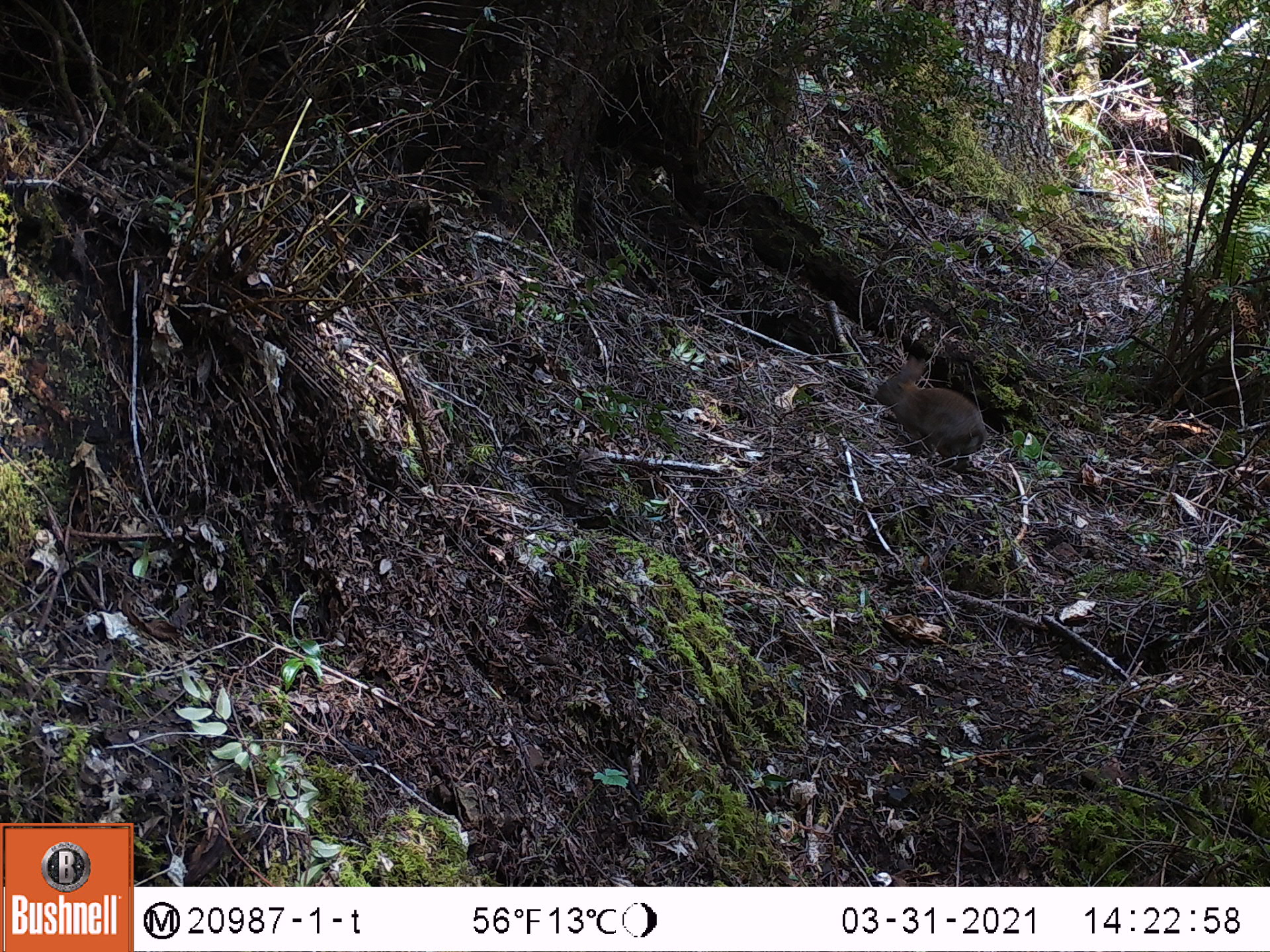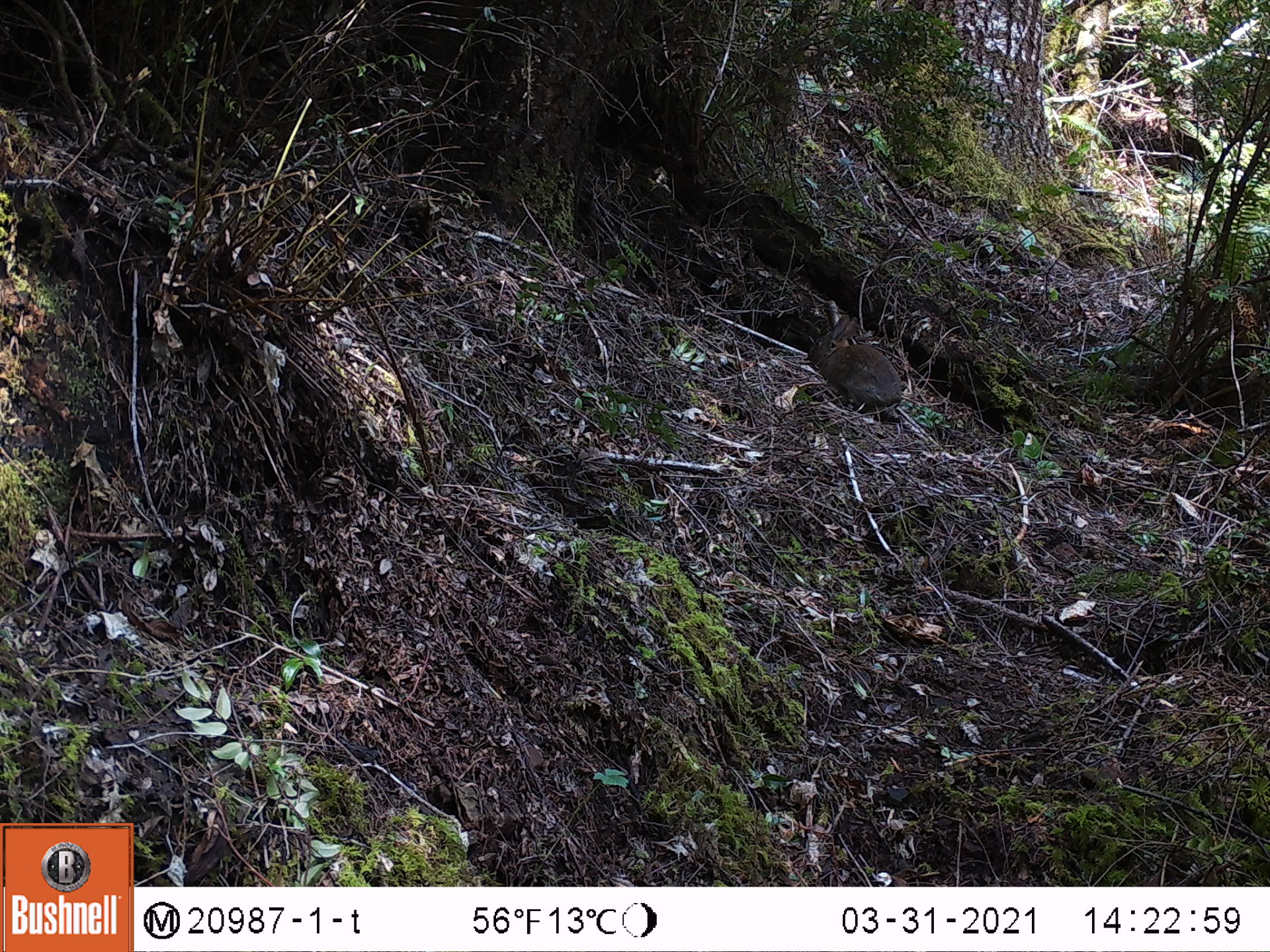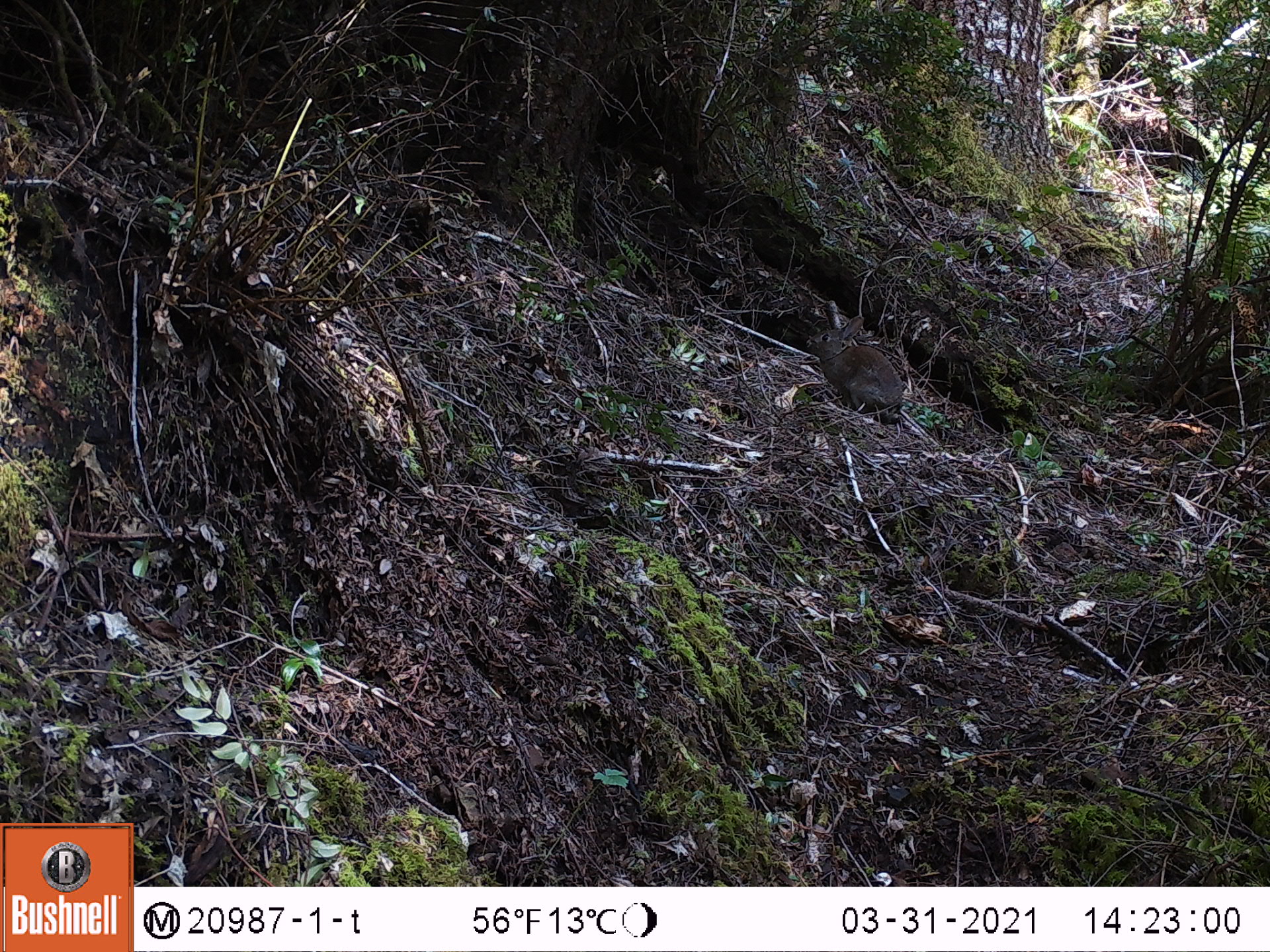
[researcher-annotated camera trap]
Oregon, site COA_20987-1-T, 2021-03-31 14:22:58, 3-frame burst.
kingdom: Animalia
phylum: Chordata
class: Mammalia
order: Lagomorpha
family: Leporidae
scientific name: Leporidae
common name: hares and rabbits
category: leporidae family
Leporidae family (hares and rabbits) (Leporidae).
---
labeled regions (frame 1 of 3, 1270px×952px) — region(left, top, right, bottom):
leporidae family: region(870, 356, 989, 468)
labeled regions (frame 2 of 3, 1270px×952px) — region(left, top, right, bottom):
leporidae family: region(808, 310, 906, 419)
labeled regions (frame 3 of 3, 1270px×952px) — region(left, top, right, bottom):
leporidae family: region(802, 305, 906, 423)